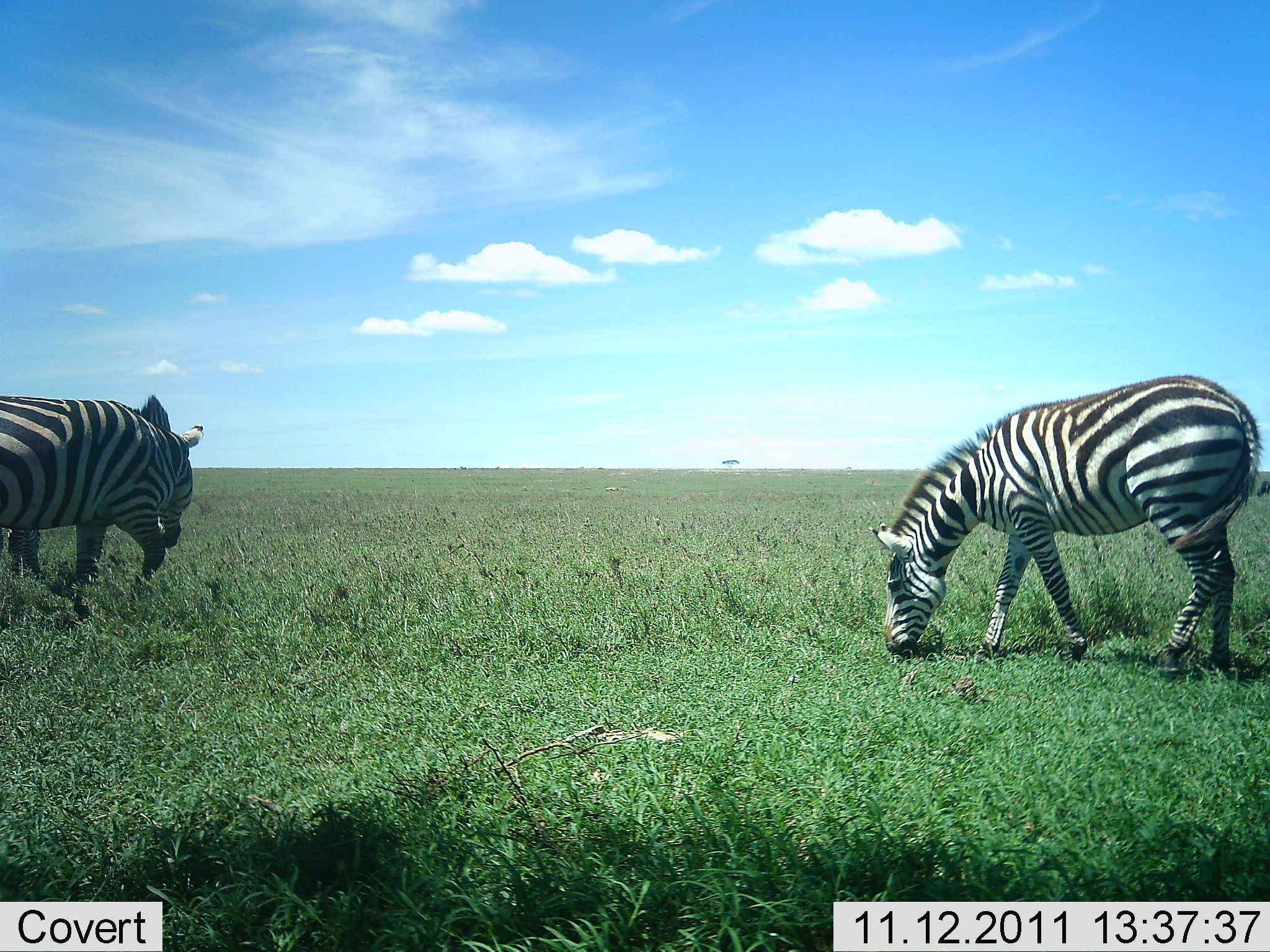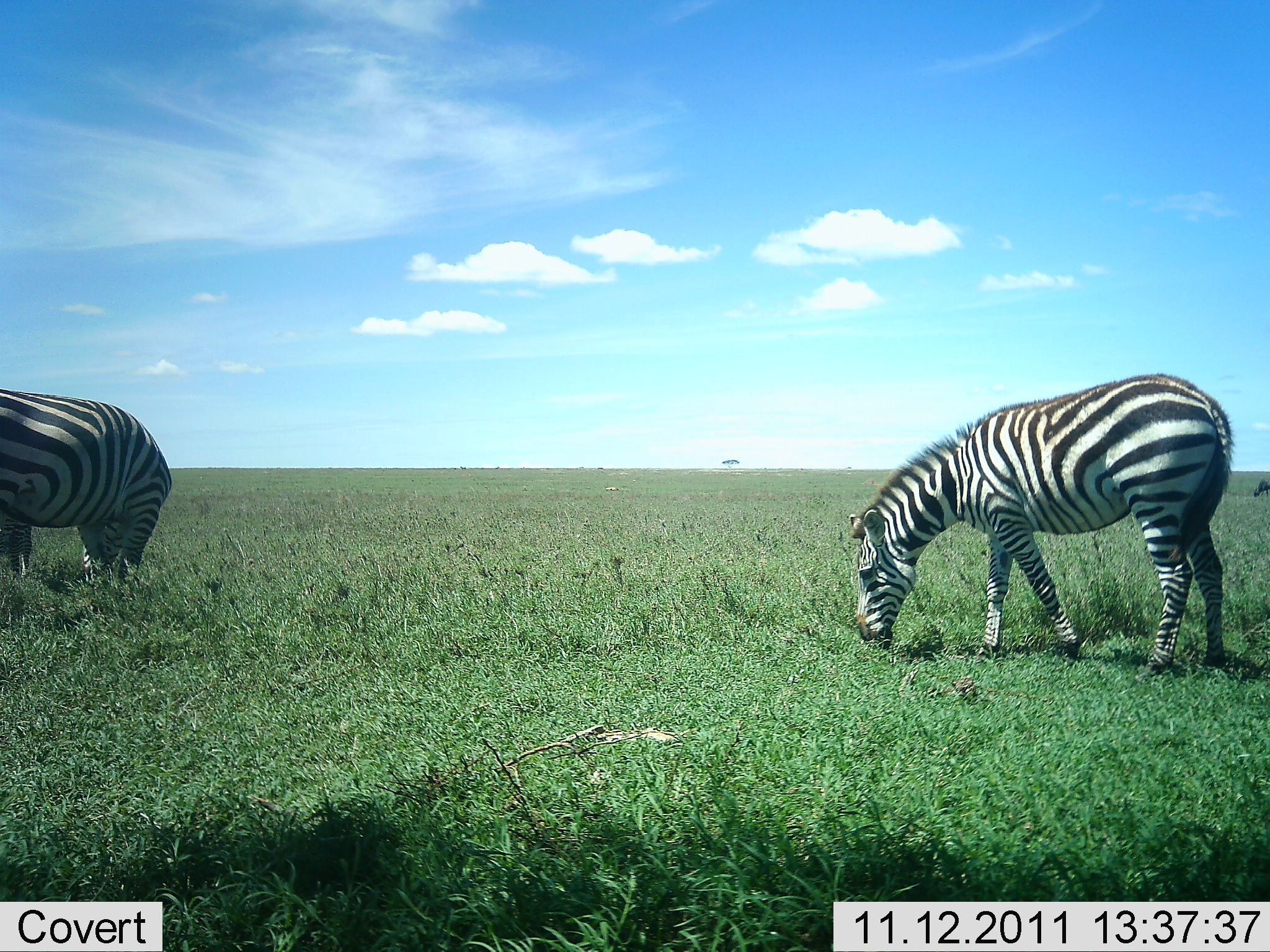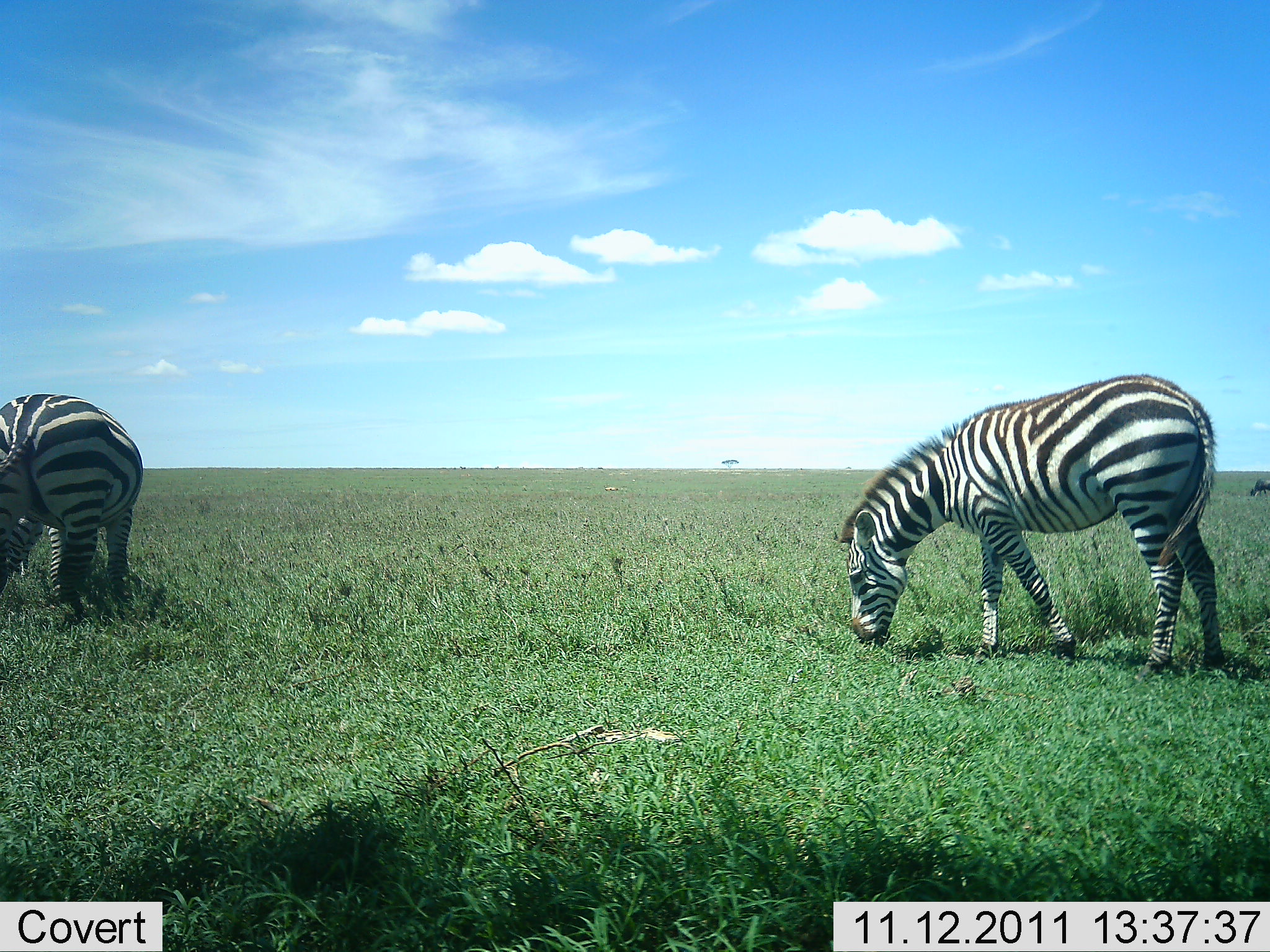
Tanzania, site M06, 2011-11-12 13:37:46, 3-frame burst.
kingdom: Animalia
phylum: Chordata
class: Mammalia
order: Perissodactyla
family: Equidae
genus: Equus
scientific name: Equus quagga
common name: plains zebra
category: zebra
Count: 2.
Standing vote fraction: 18%.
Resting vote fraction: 0%.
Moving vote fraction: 0%.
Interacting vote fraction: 0%.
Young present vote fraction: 0%.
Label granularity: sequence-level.